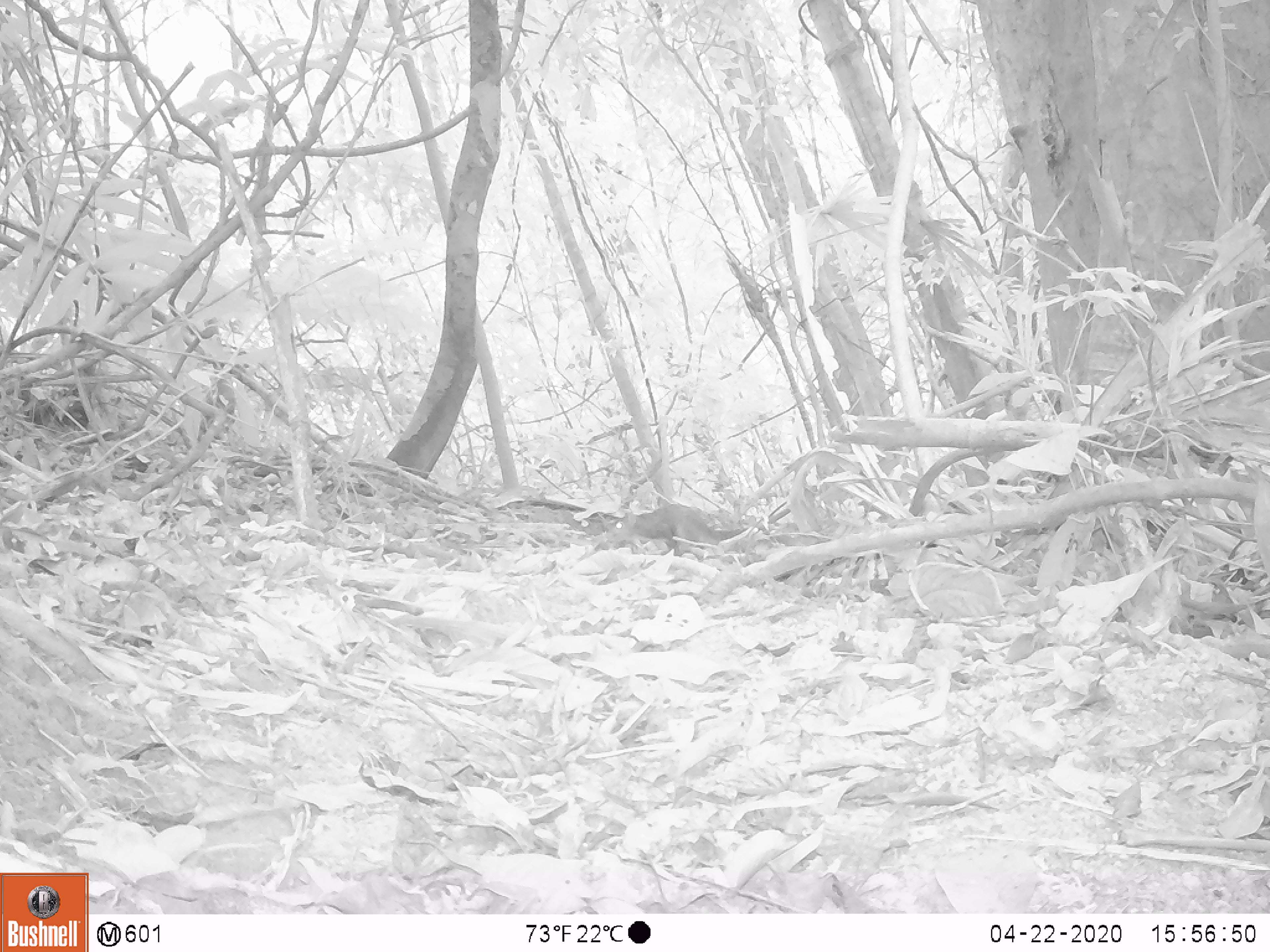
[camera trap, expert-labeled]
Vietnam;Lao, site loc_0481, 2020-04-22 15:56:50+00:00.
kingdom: Animalia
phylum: Chordata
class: Mammalia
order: Scandentia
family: Tupaiidae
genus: Tupaia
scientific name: Tupaia belangeri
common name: northern treeshrew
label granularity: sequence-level